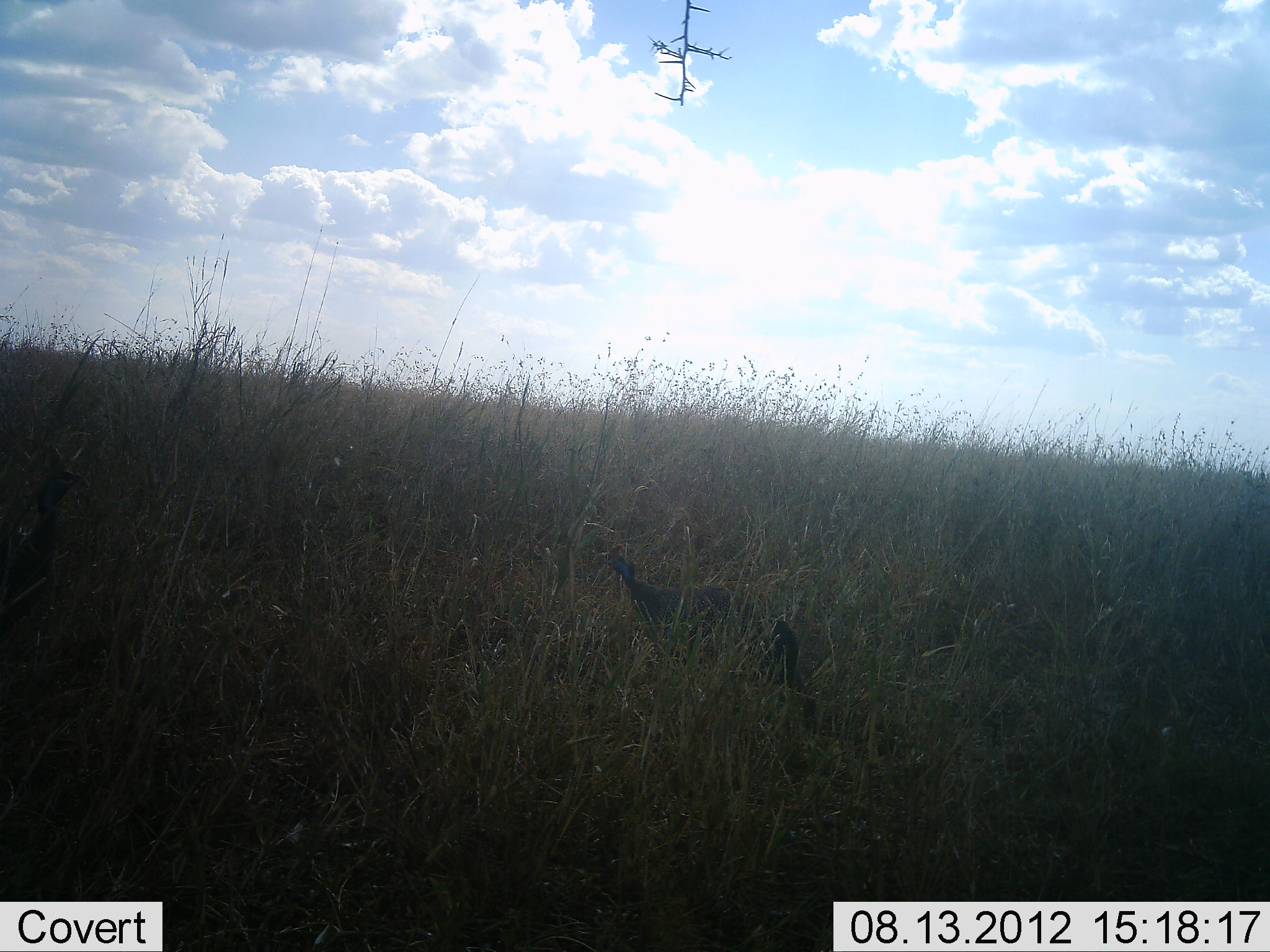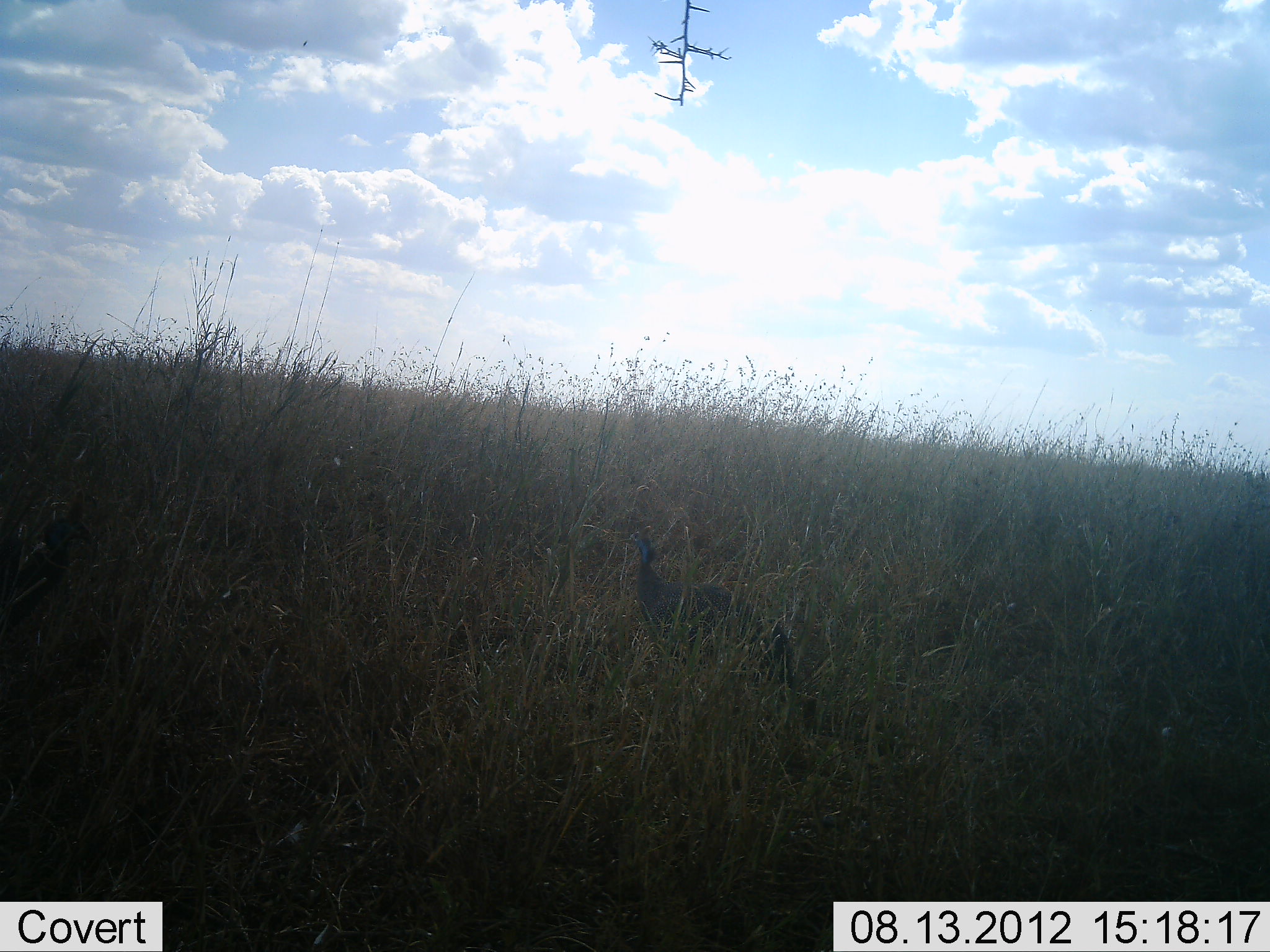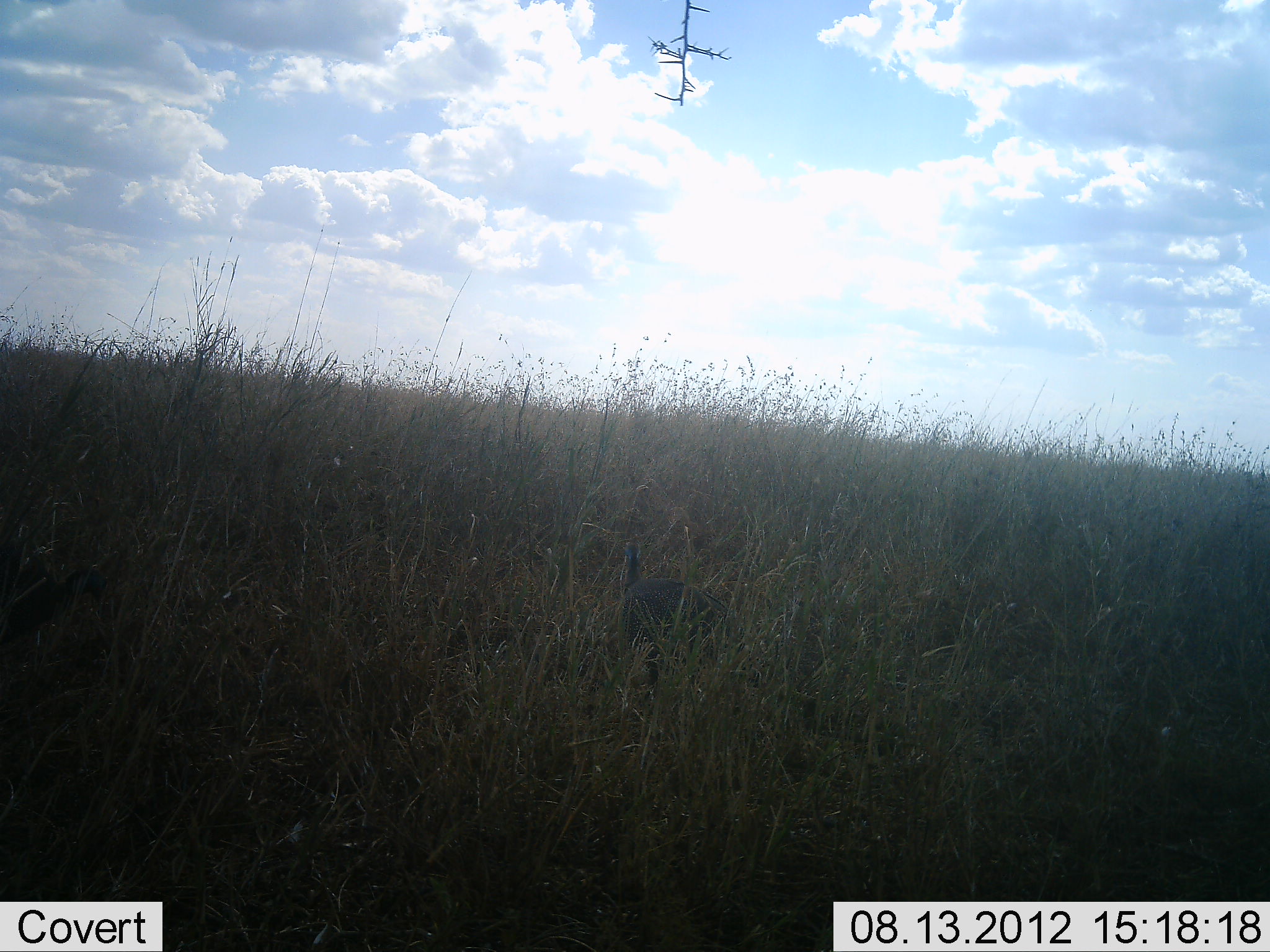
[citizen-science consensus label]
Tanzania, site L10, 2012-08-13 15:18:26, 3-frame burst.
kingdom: Animalia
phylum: Chordata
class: Aves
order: Galliformes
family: Numididae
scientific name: Numididae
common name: guinea fowl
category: guineafowl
Guineafowl (guinea fowl) (Numididae), count 1. Behavior (volunteer vote fractions): standing 50%, resting 0%, moving 40%, interacting 0%. Young present (vote fraction): 0%. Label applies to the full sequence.